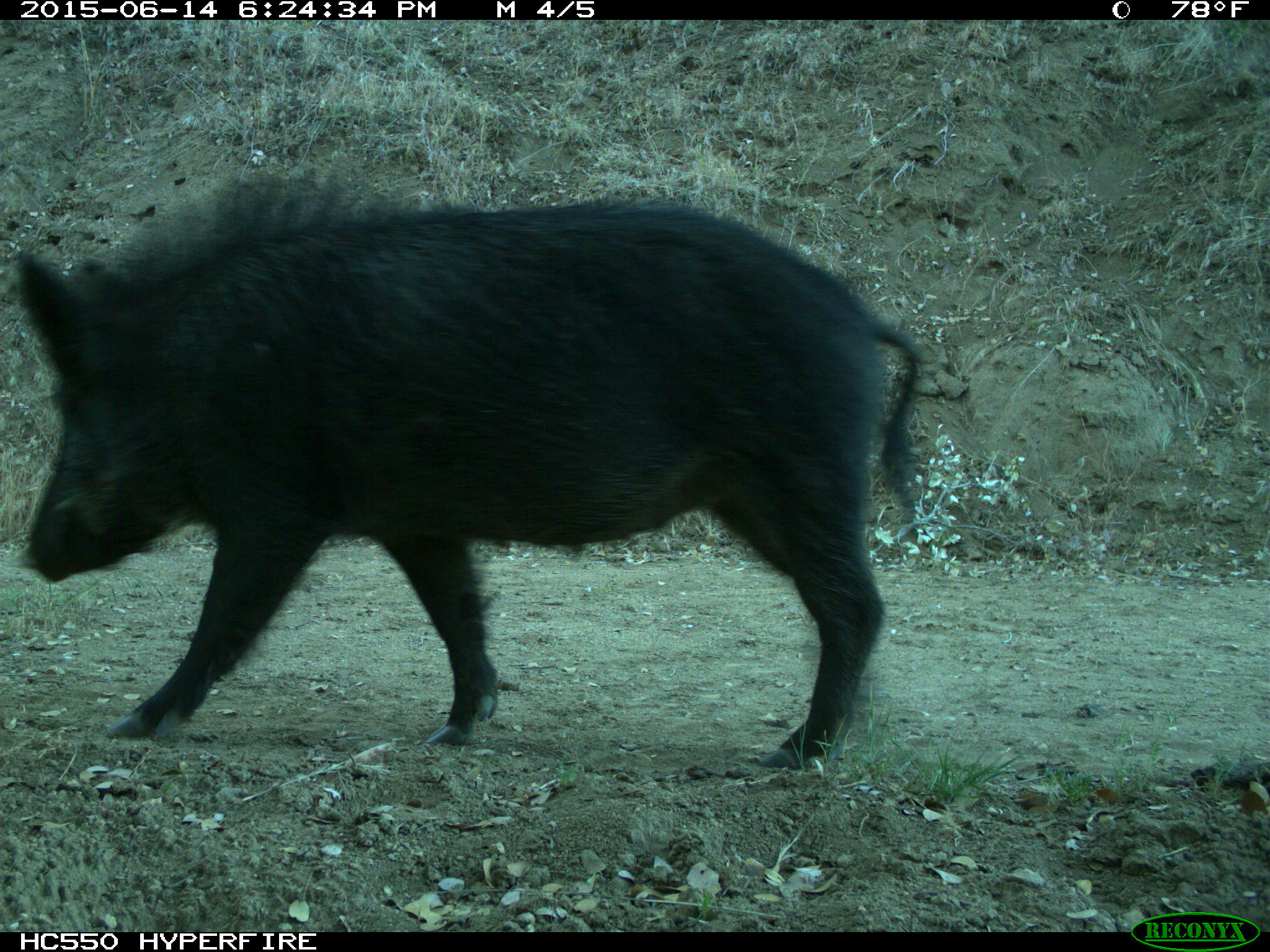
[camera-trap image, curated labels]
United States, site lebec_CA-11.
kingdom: Animalia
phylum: Chordata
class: Mammalia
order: Artiodactyla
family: Suidae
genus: Sus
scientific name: Sus scrofa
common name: wild boar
Sus scrofa (wild boar).